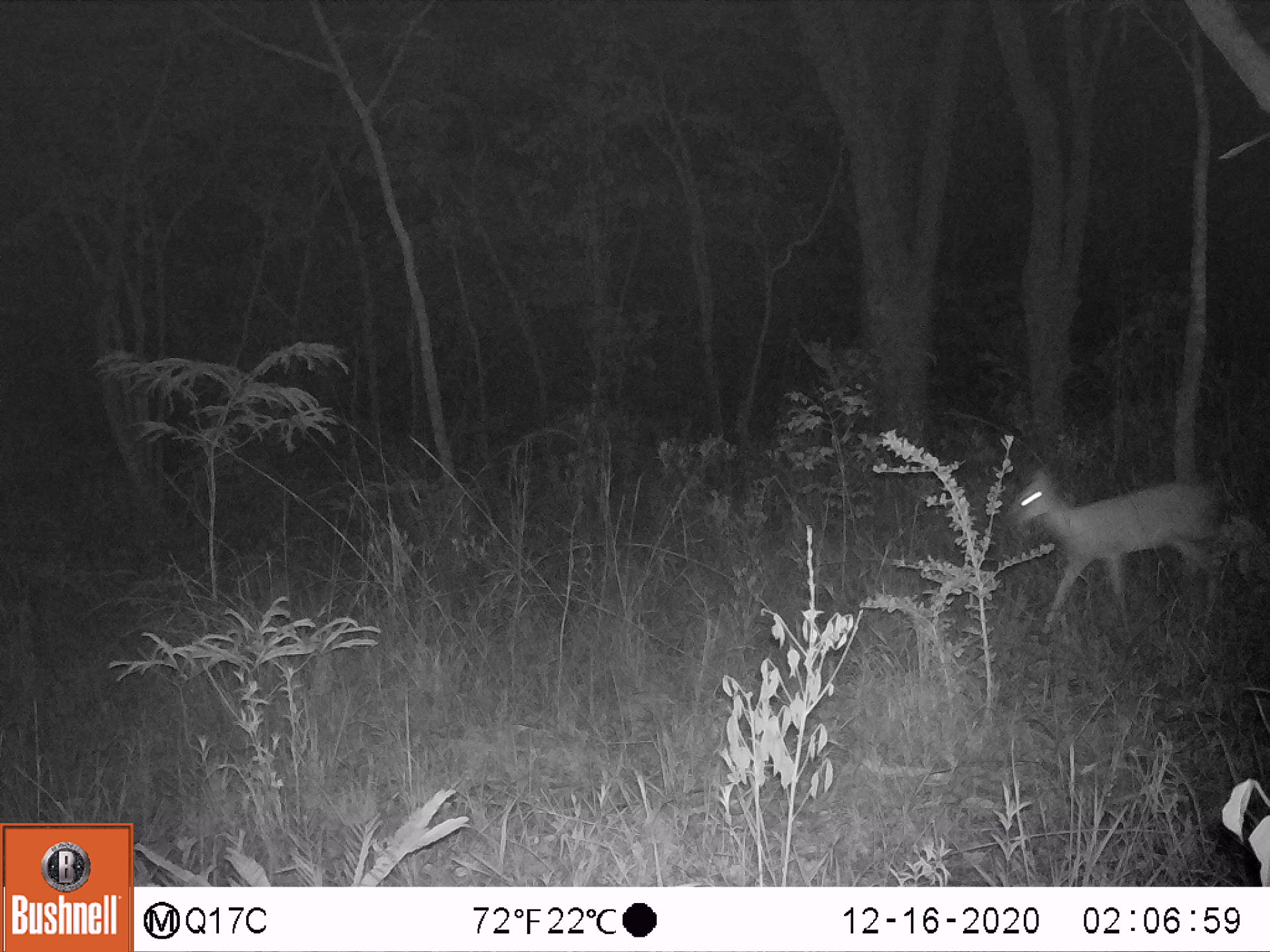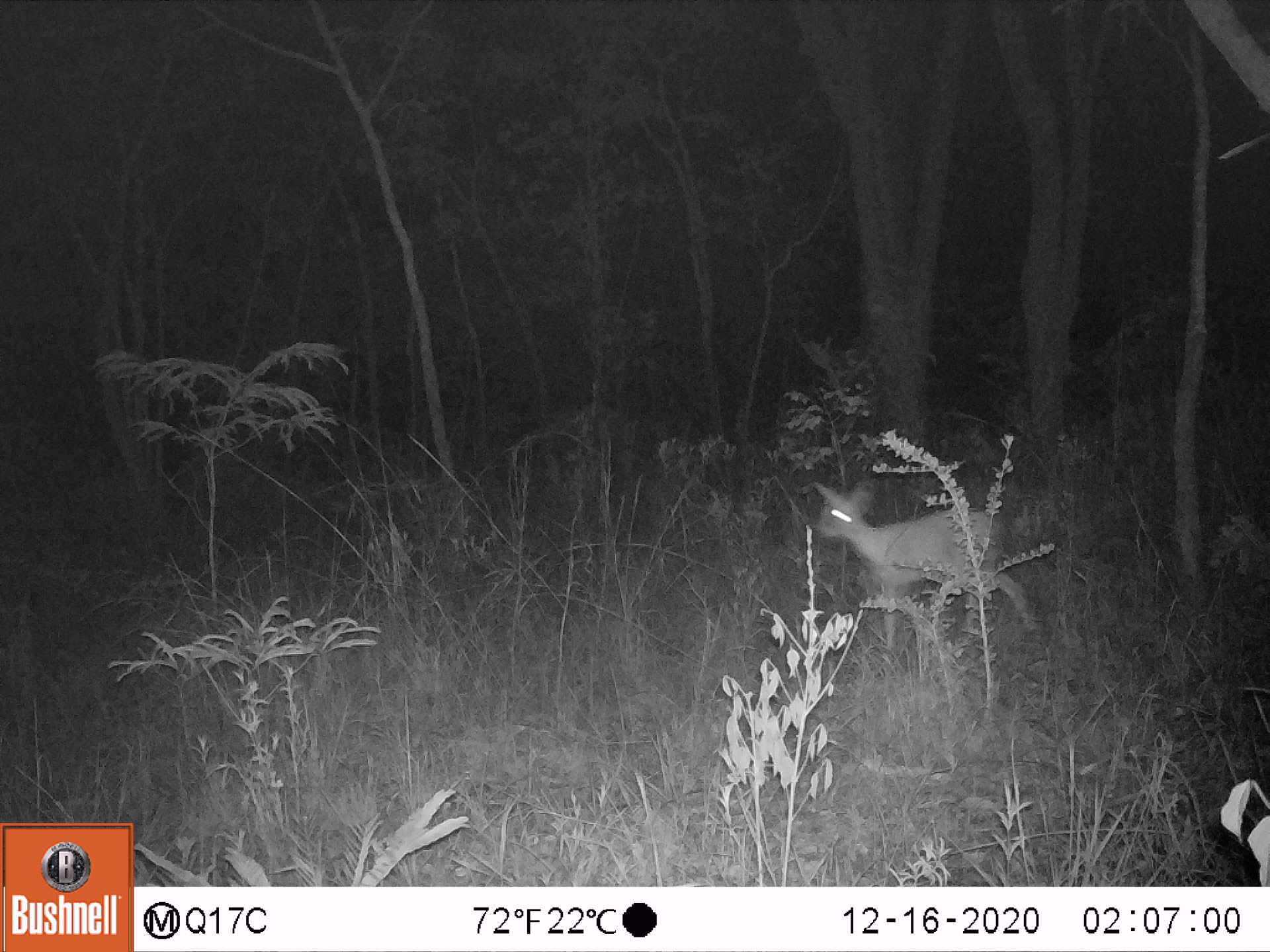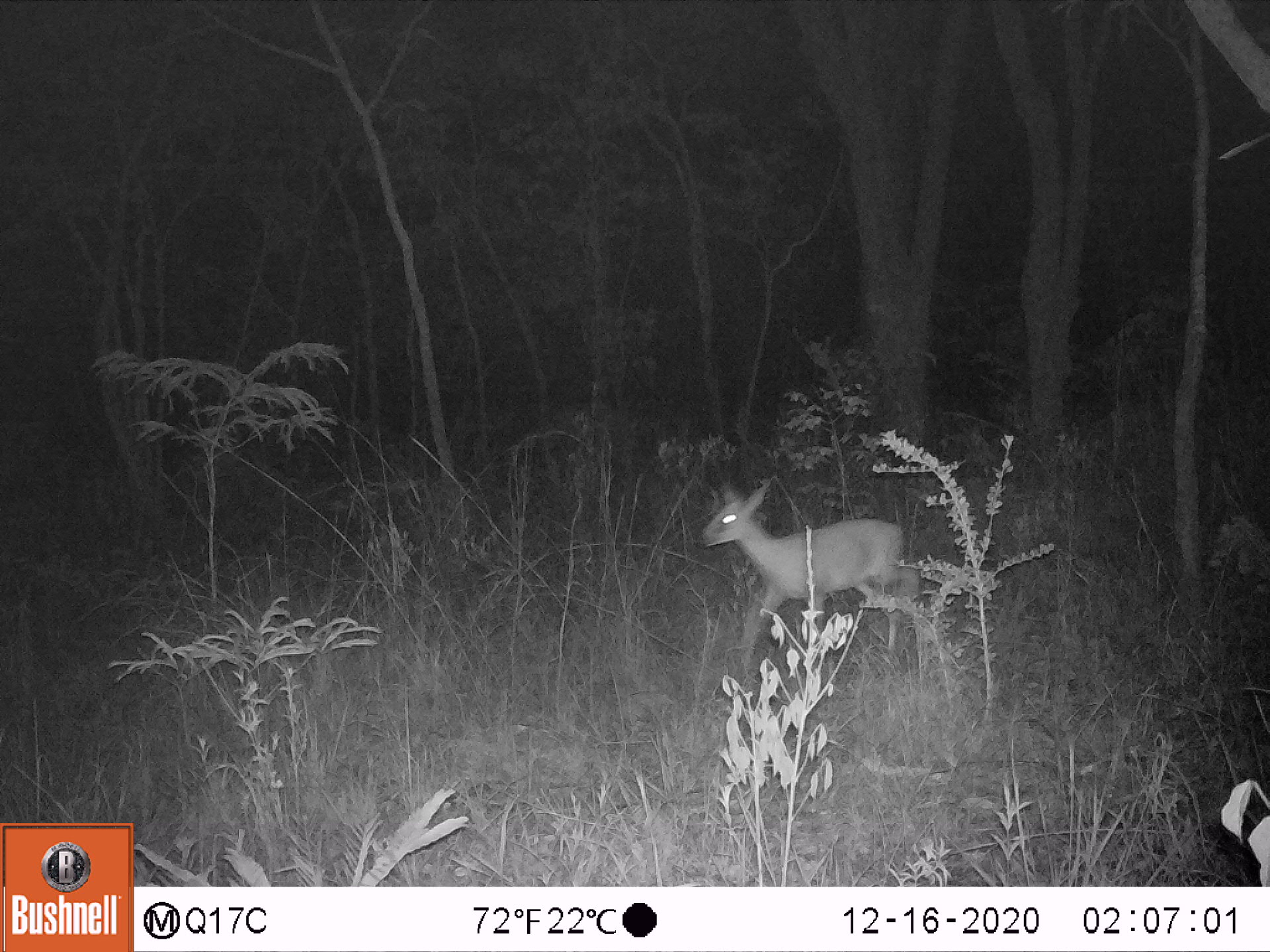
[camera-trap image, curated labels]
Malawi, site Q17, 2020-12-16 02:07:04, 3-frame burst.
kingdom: Animalia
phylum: Chordata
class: Mammalia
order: Artiodactyla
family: Bovidae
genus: Sylvicapra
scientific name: Sylvicapra grimmia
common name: common duiker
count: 1